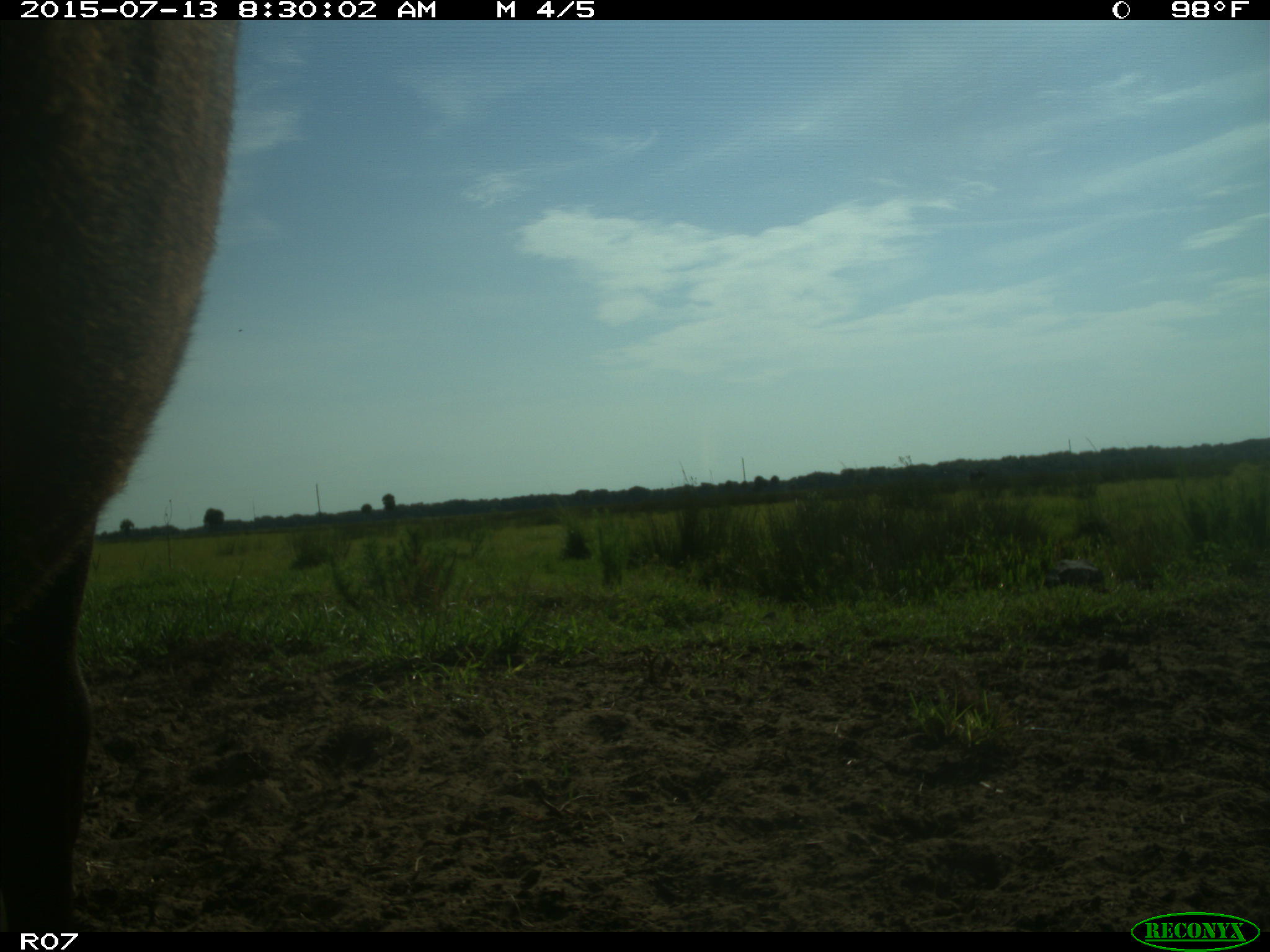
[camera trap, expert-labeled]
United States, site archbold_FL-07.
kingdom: Animalia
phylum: Chordata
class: Mammalia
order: Artiodactyla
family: Bovidae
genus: Bos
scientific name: Bos taurus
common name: domestic cow